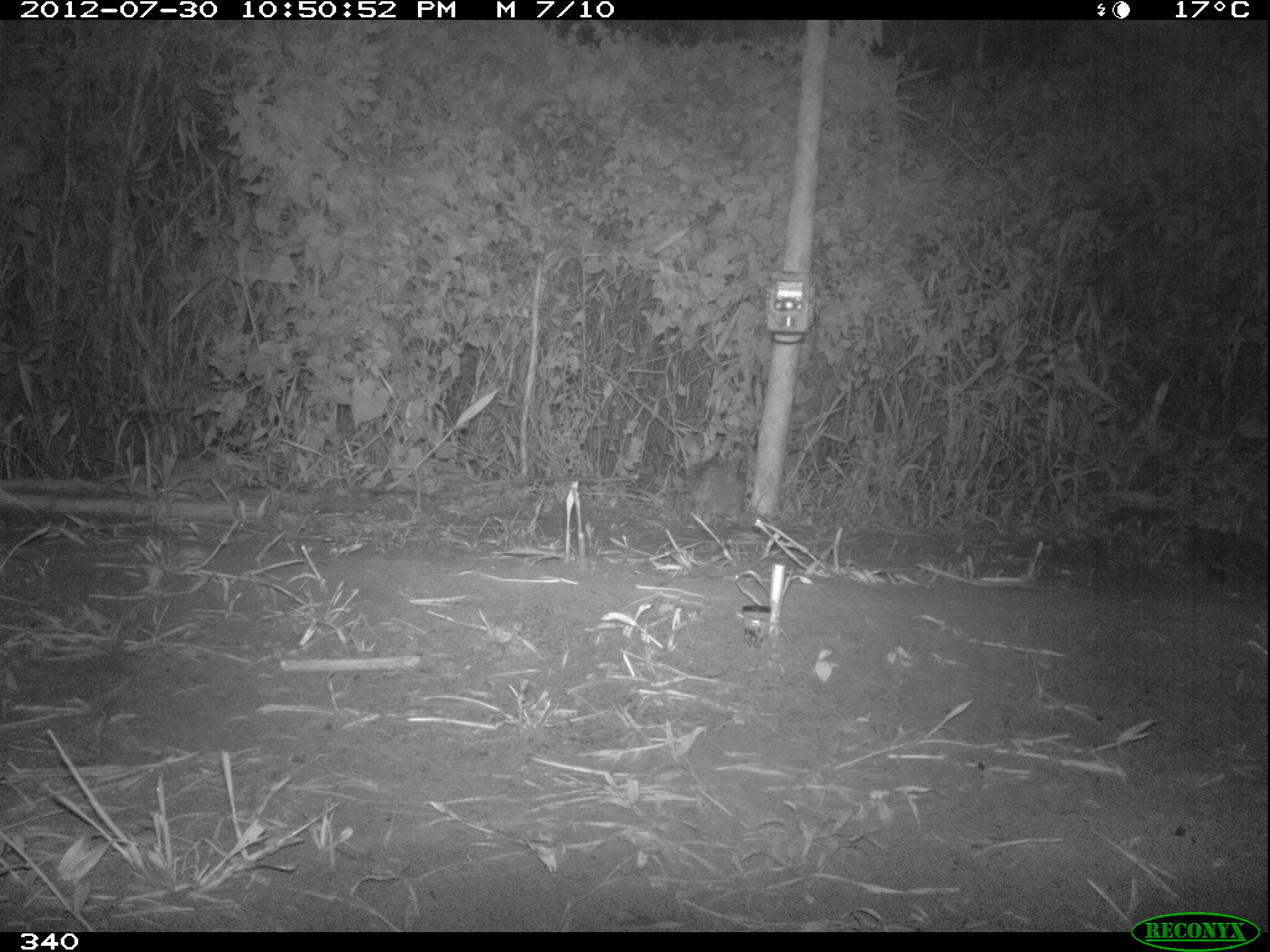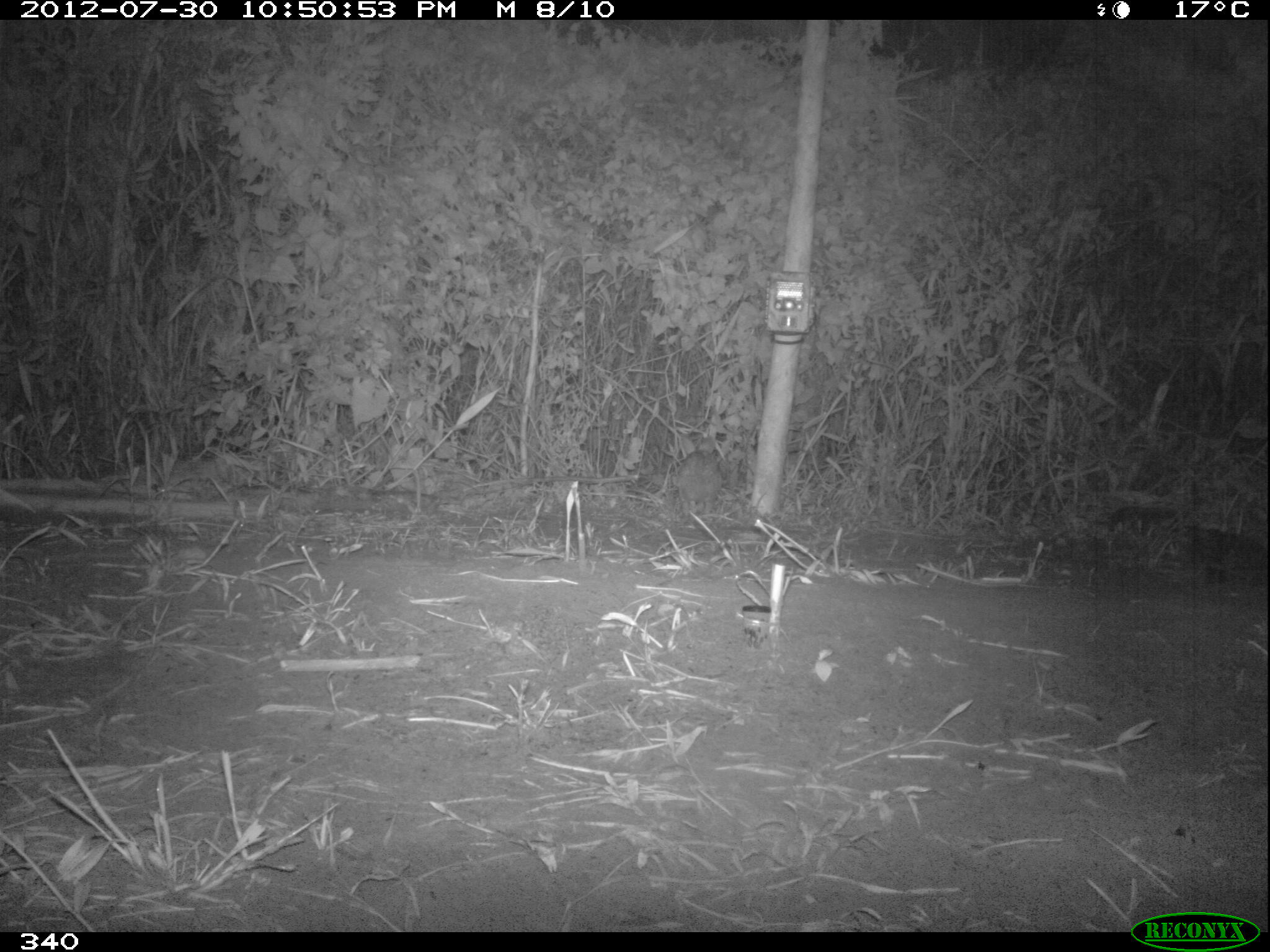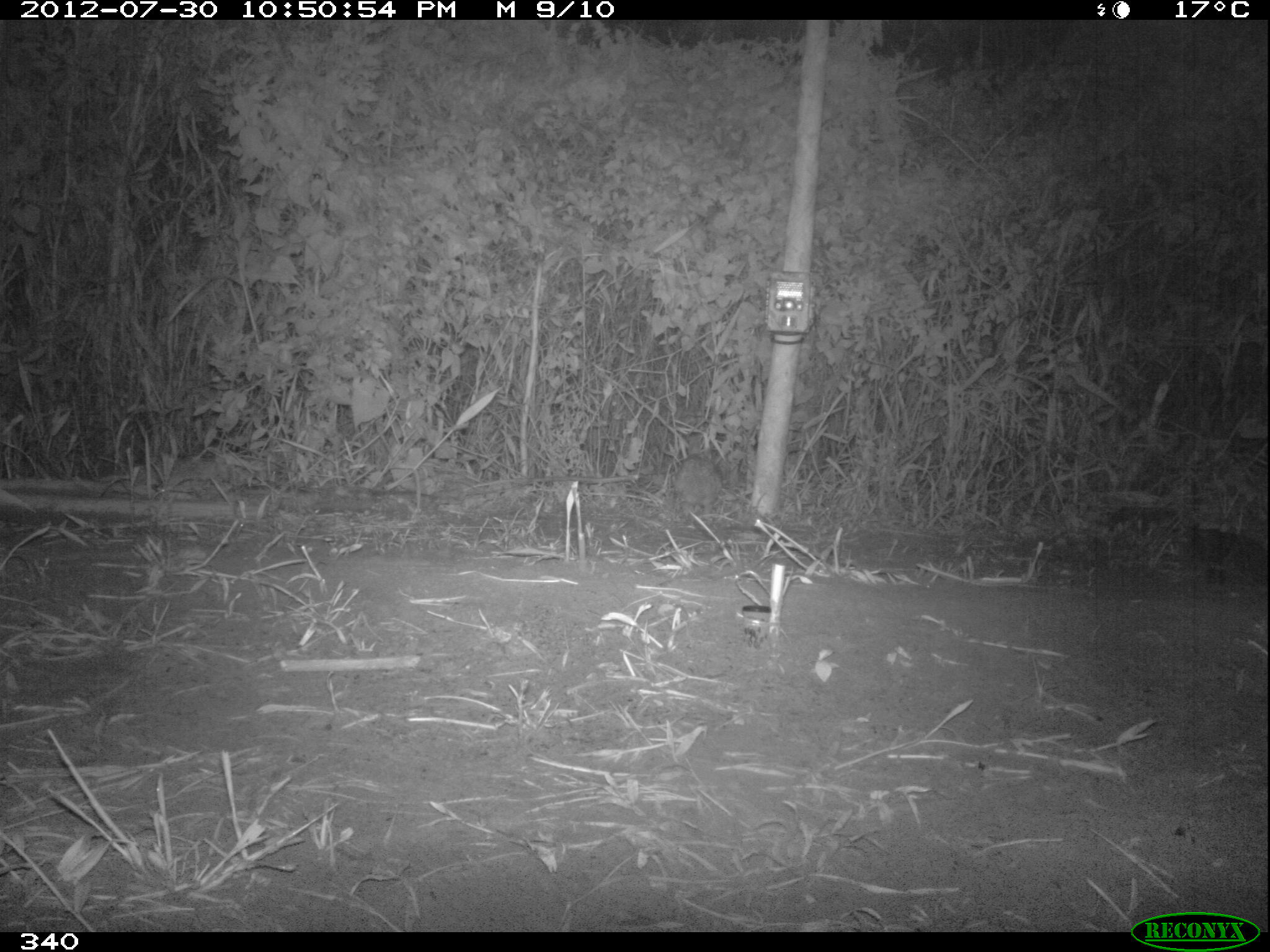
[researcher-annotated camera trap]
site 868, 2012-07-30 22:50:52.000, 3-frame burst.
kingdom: Animalia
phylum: Chordata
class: Mammalia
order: Lagomorpha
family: Leporidae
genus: Sylvilagus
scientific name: Sylvilagus brasiliensis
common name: tapeti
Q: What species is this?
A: Sylvilagus brasiliensis (tapeti).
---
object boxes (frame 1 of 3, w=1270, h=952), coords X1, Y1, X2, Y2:
sylvilagus brasiliensis: 682, 431, 745, 524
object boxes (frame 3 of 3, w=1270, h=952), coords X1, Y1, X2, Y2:
sylvilagus brasiliensis: 672, 430, 723, 513